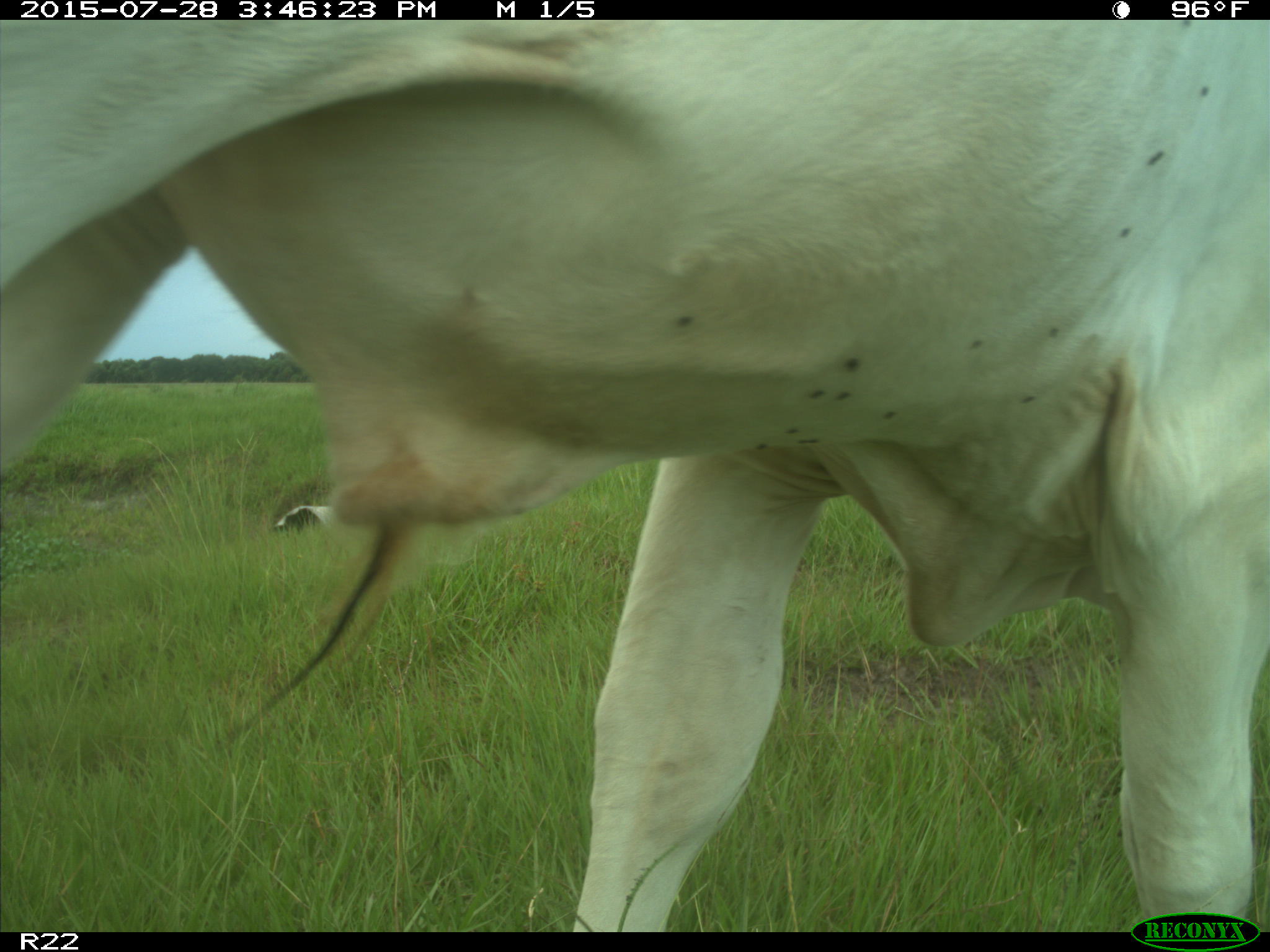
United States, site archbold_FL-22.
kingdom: Animalia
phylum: Chordata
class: Mammalia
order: Artiodactyla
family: Bovidae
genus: Bos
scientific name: Bos taurus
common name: domestic cow